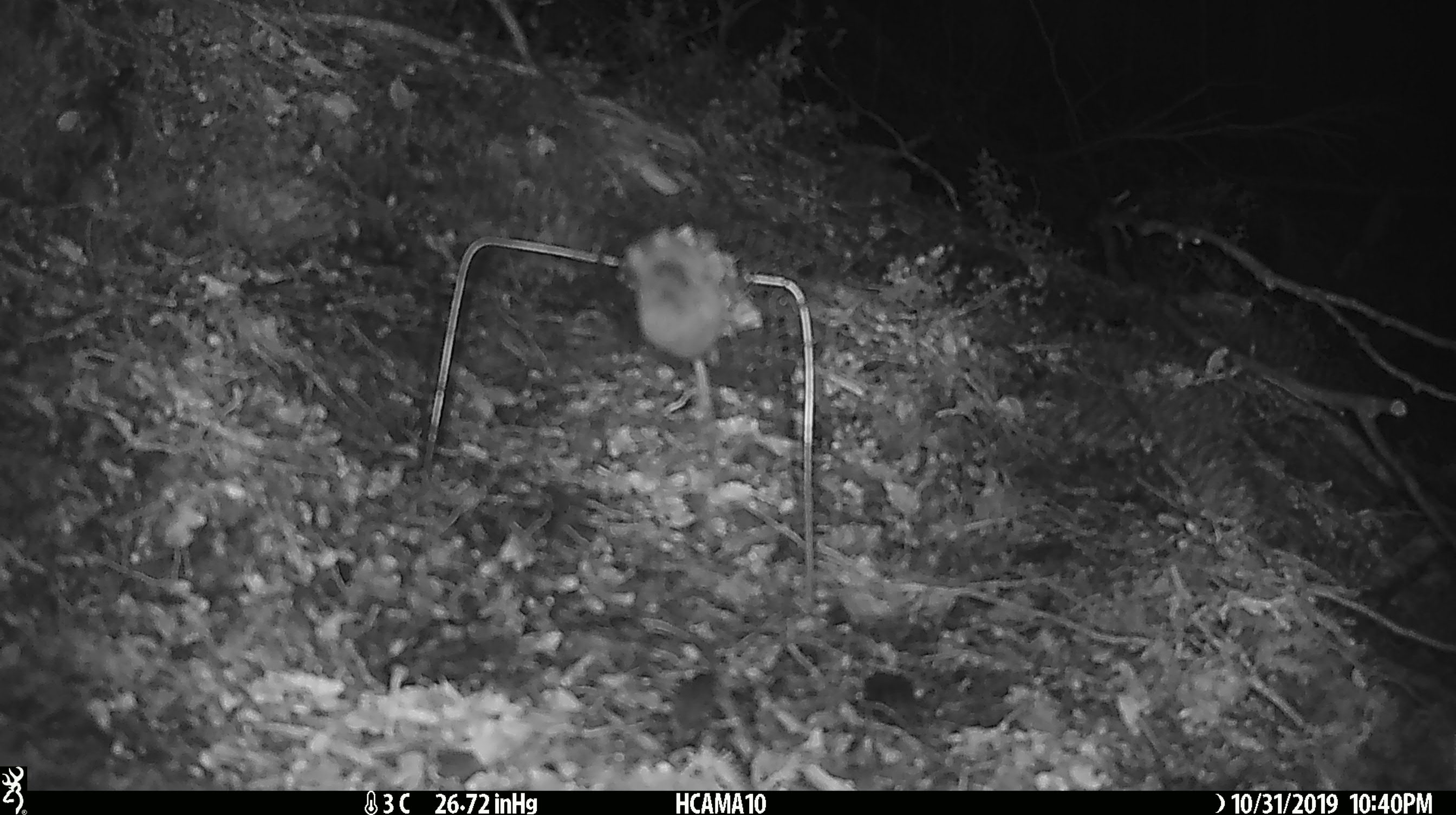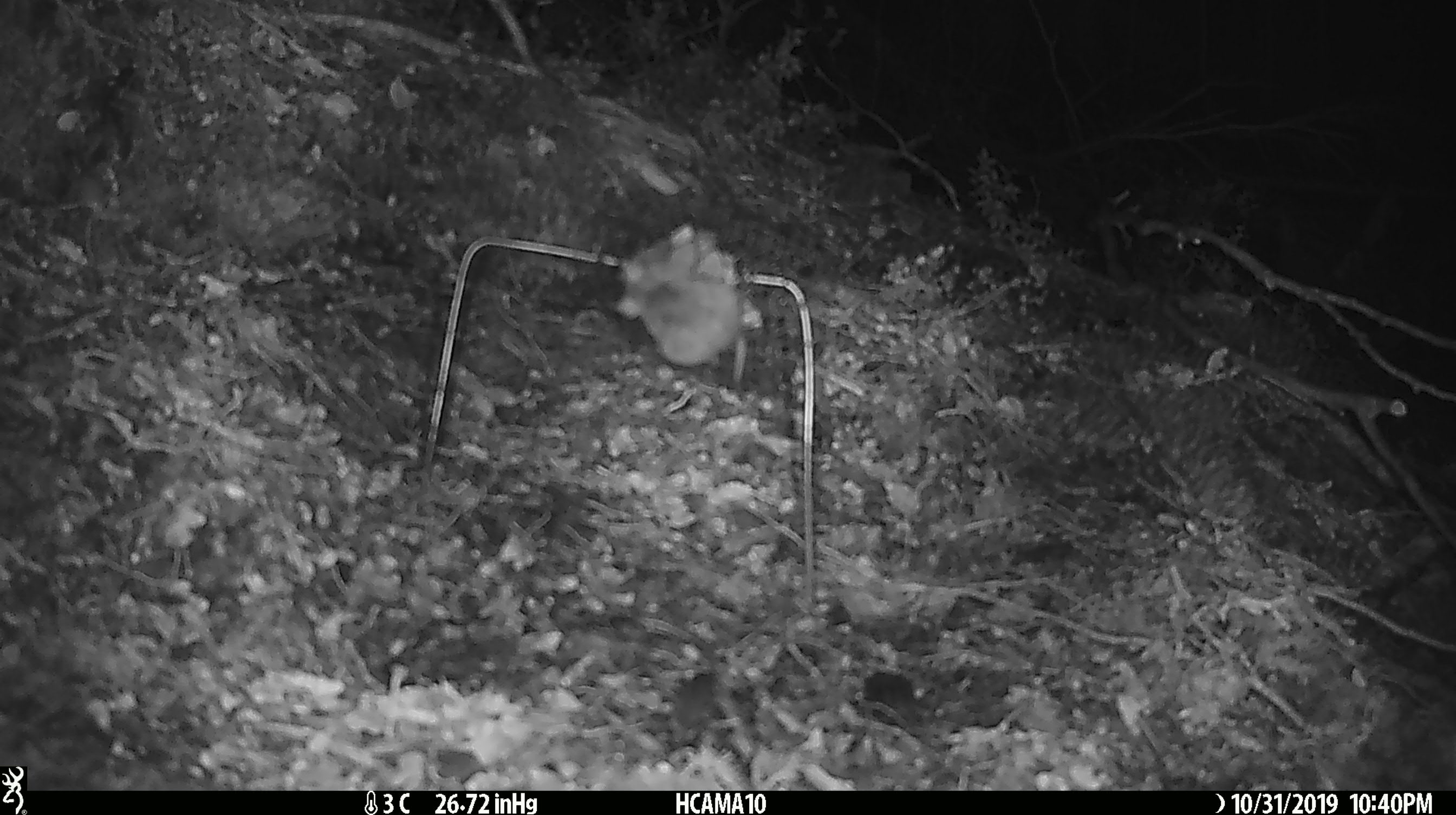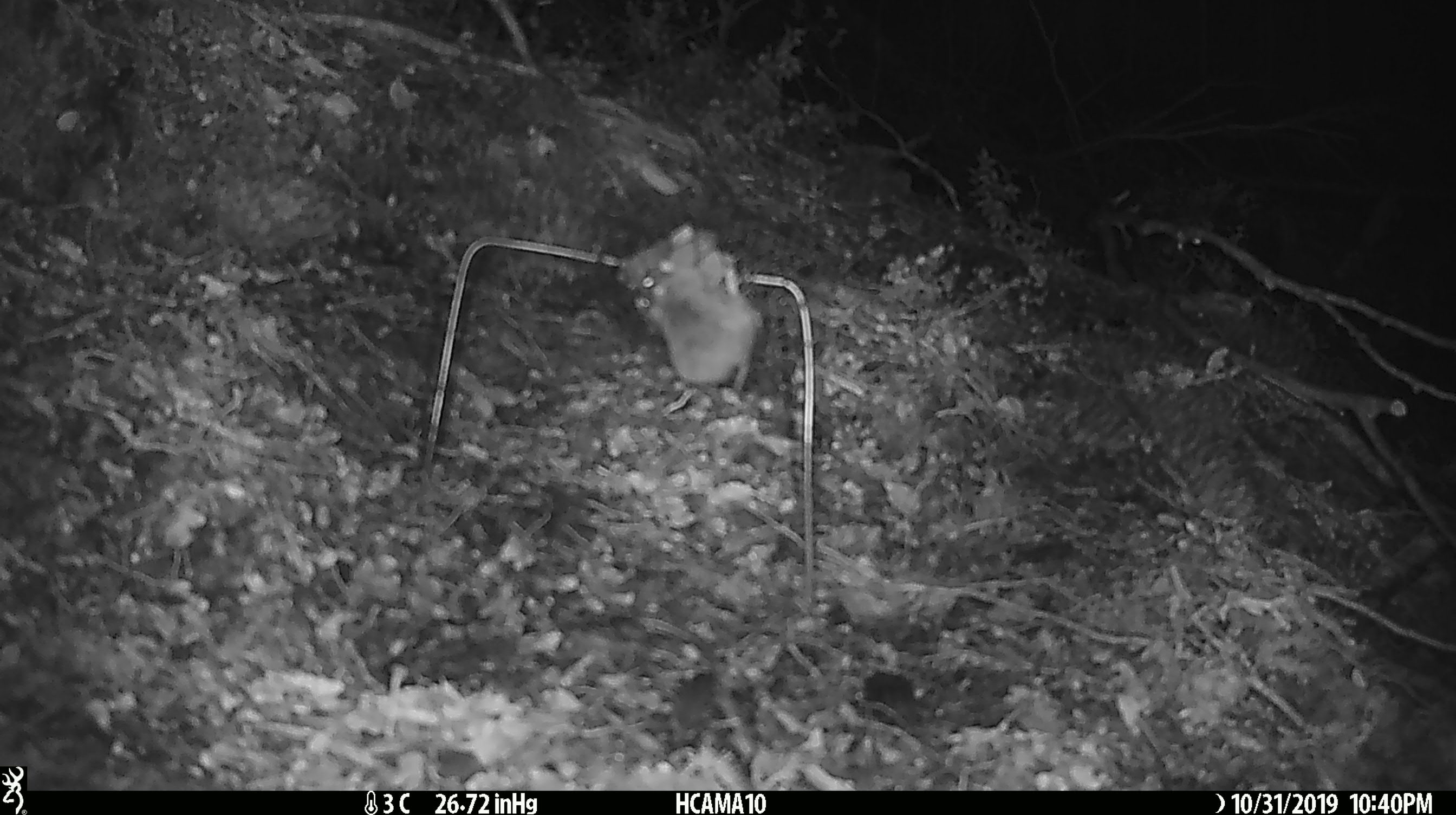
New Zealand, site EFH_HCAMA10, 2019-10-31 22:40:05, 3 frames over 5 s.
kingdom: Animalia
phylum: Chordata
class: Mammalia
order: Rodentia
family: Muridae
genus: Mus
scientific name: Mus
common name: mouse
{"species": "mouse (Mus)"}